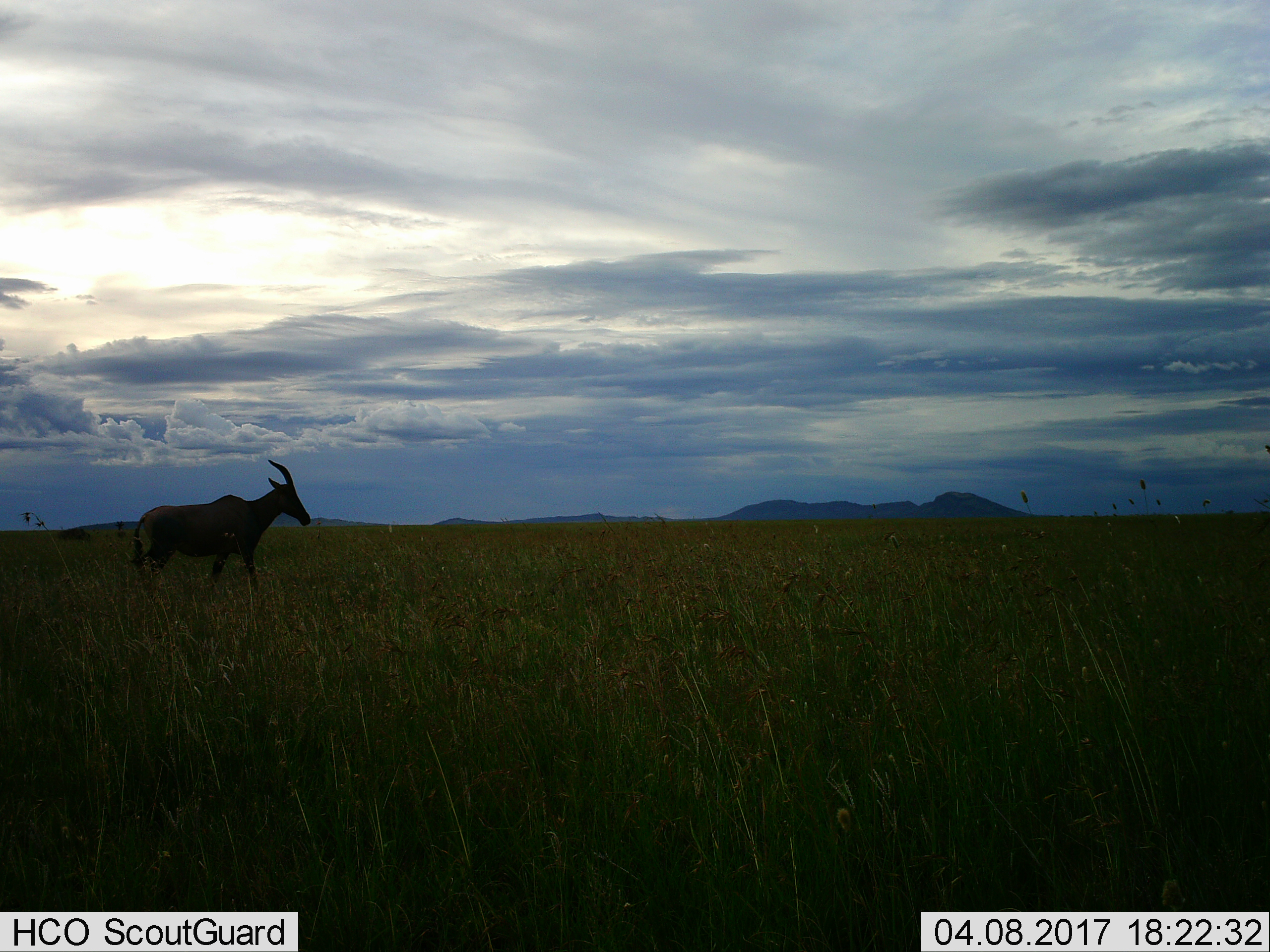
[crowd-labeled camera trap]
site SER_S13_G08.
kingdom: Animalia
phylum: Chordata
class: Mammalia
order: Artiodactyla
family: Bovidae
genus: Damaliscus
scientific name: Damaliscus lunatus jimela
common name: topi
Topi (Damaliscus lunatus jimela), count 1. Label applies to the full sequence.